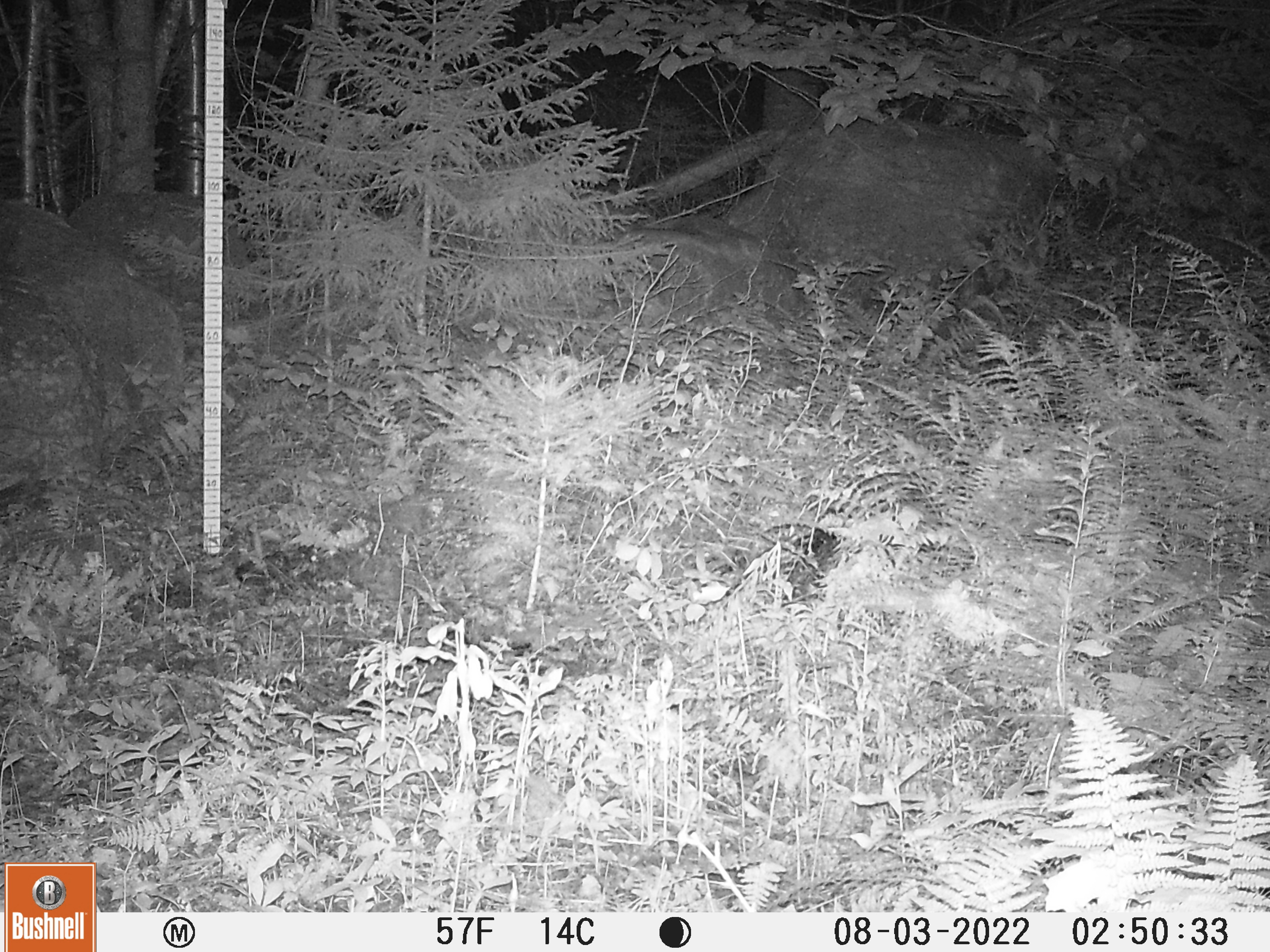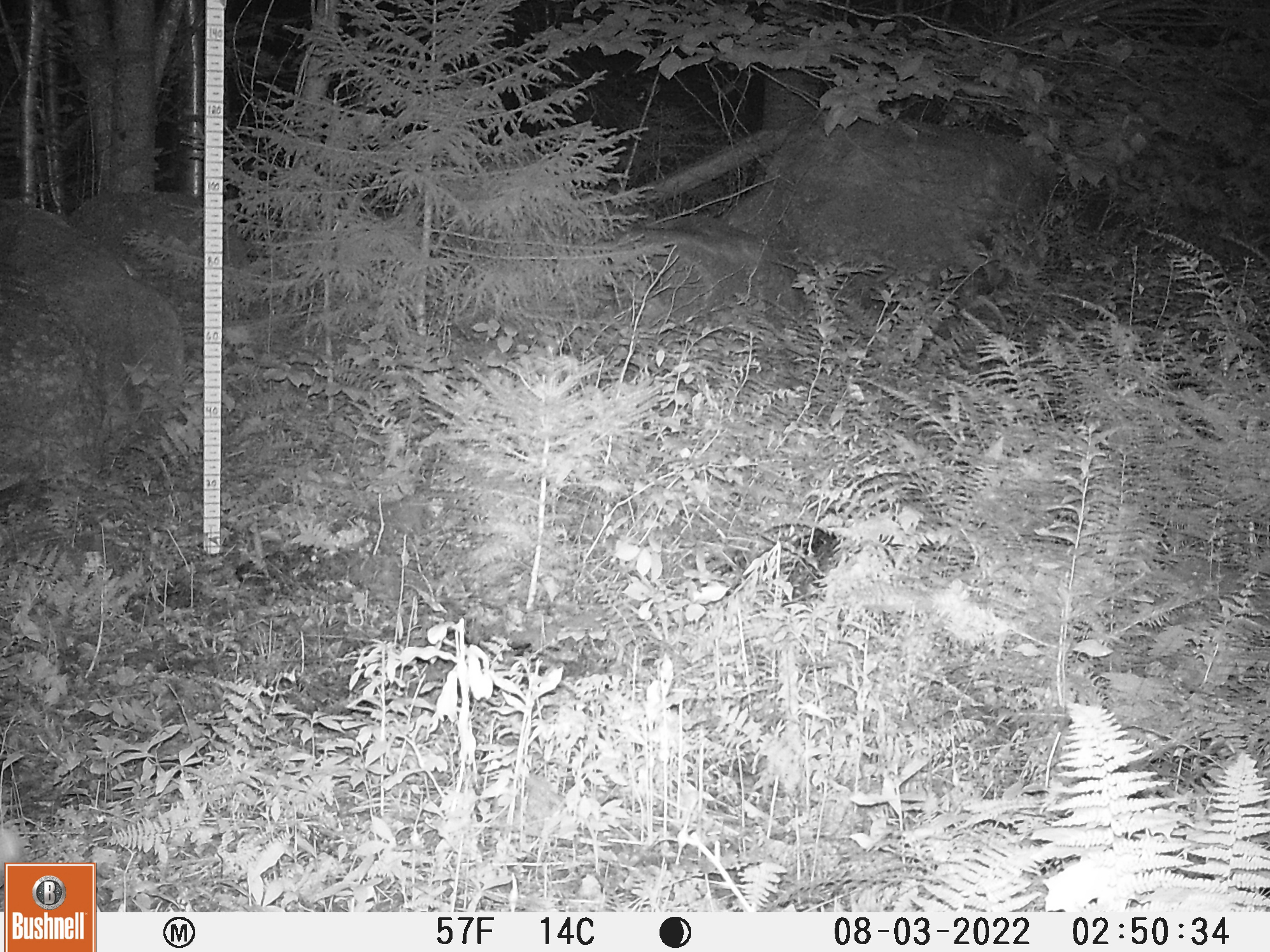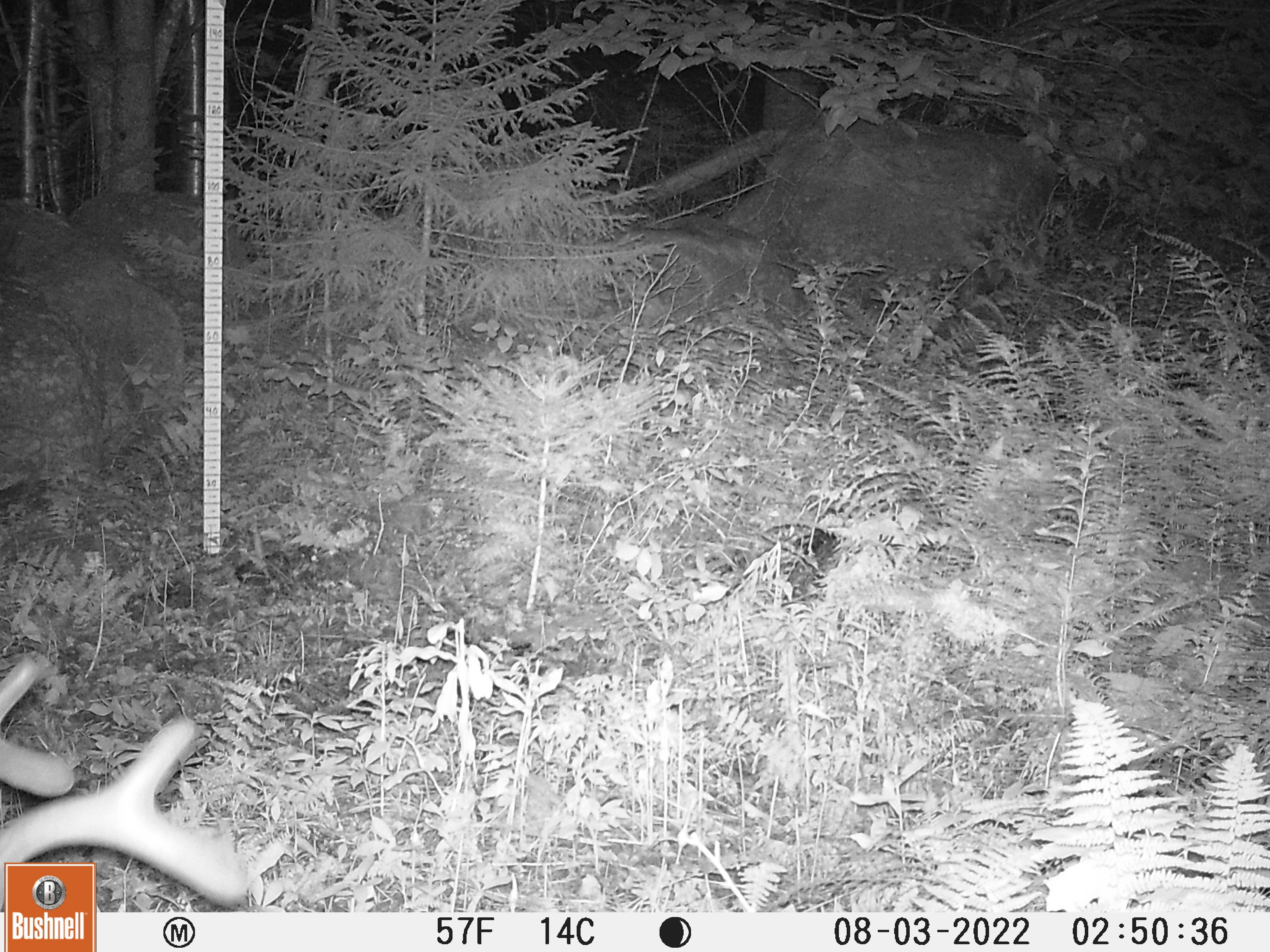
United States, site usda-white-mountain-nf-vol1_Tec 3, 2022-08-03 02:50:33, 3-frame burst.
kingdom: Animalia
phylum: Chordata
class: Mammalia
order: Artiodactyla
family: Cervidae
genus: Odocoileus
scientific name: Odocoileus virginianus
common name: white-tailed deer